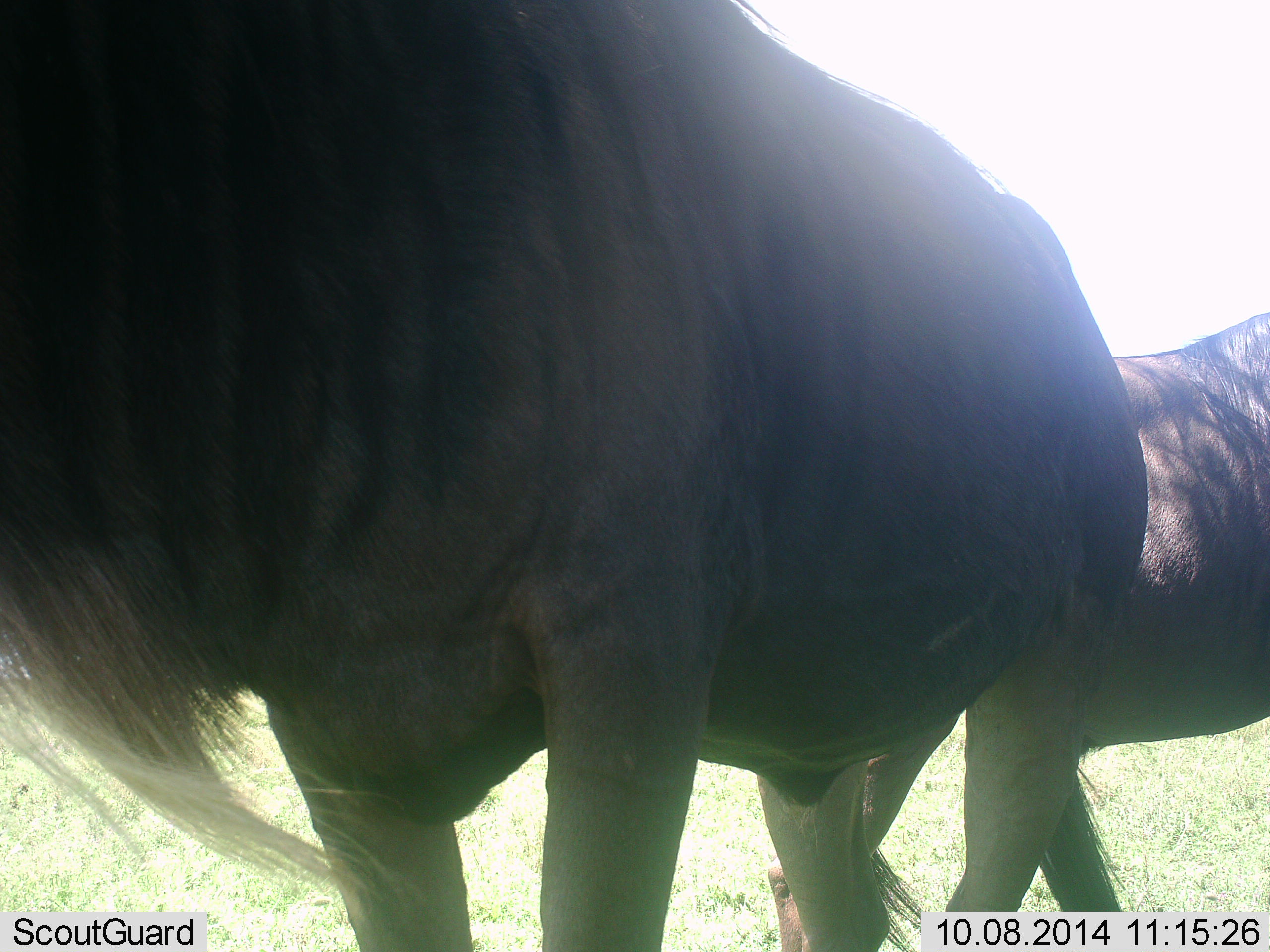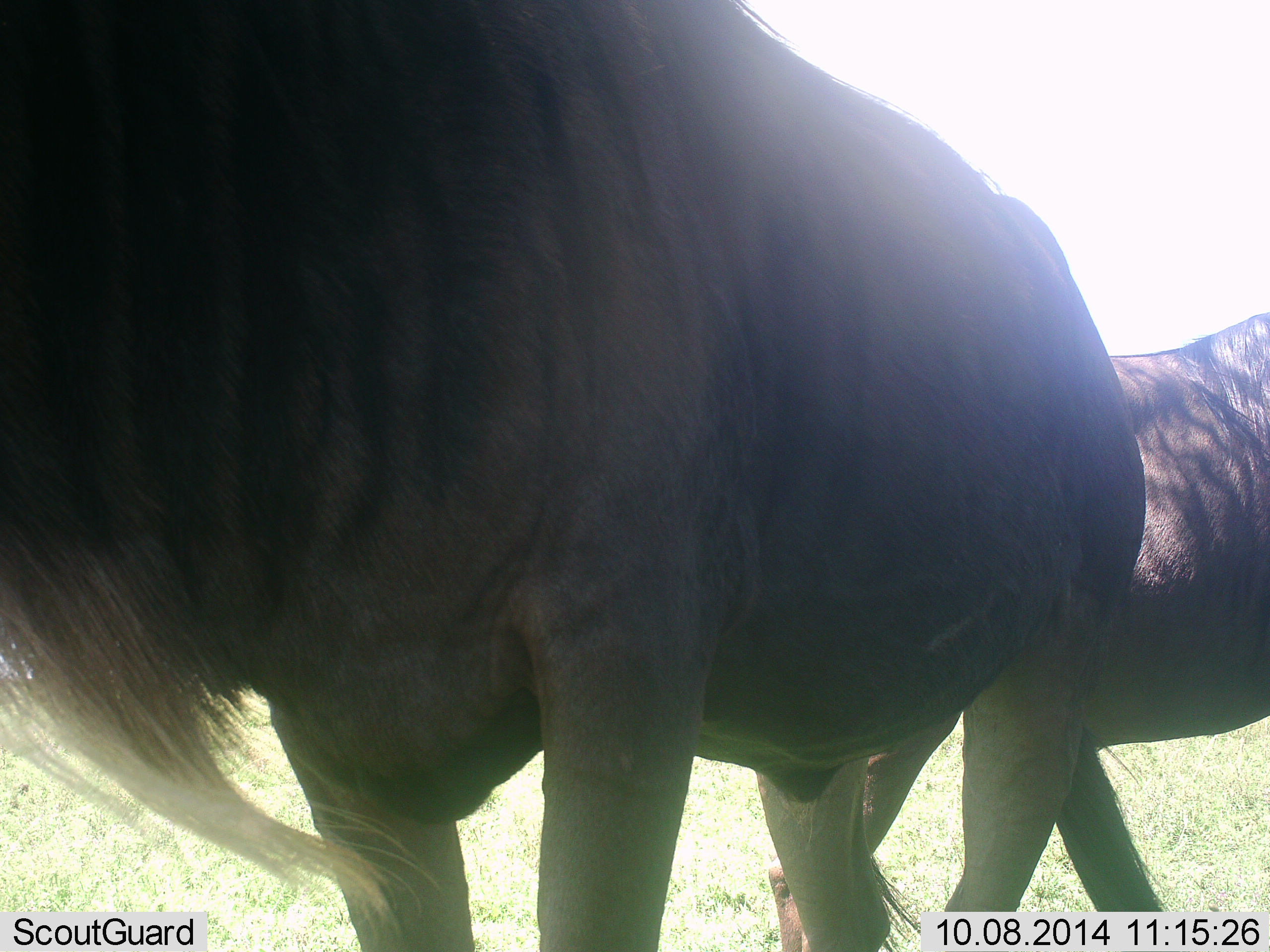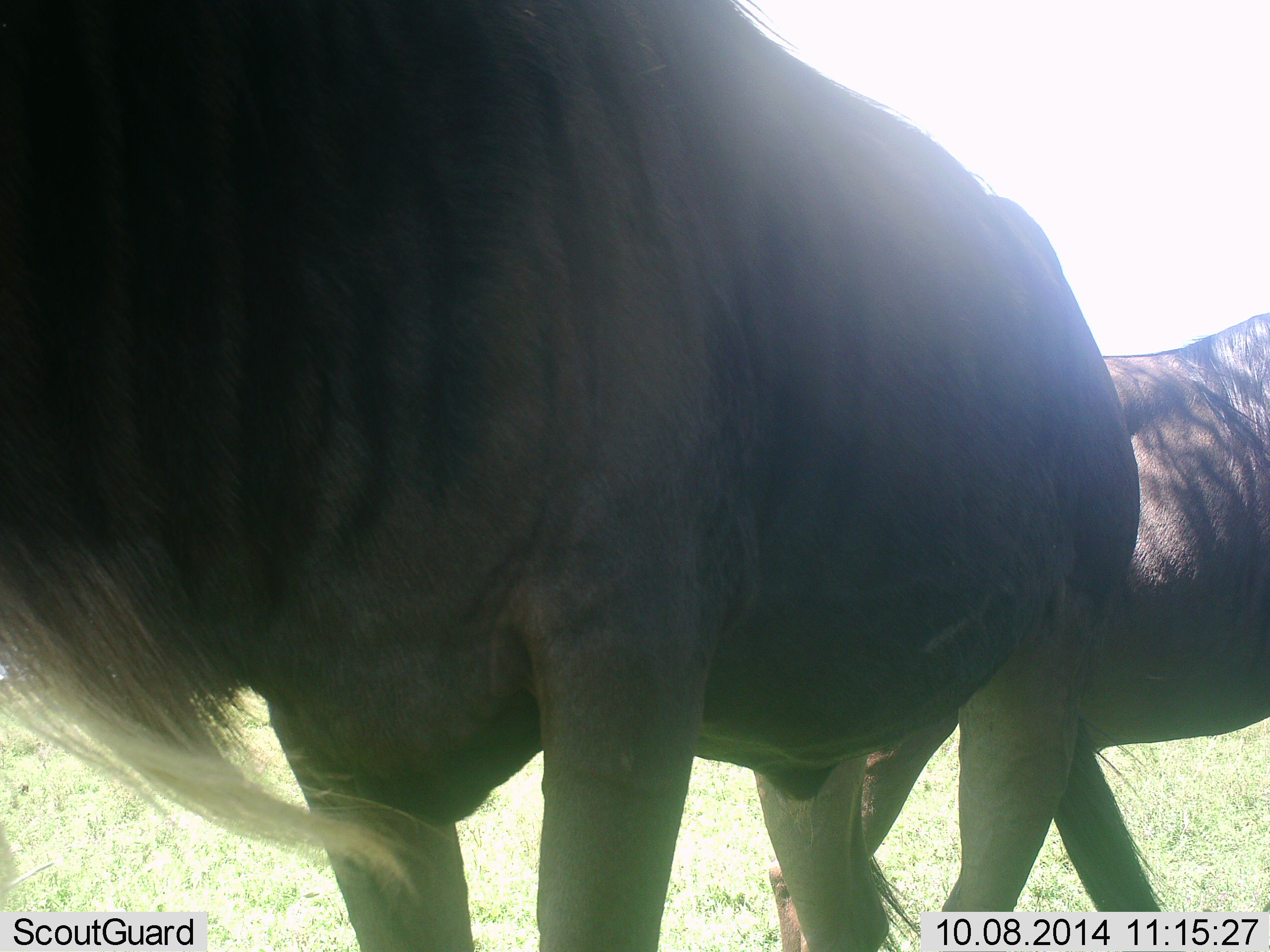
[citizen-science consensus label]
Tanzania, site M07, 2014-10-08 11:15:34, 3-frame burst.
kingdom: Animalia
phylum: Chordata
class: Mammalia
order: Artiodactyla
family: Bovidae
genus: Connochaetes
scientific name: Connochaetes taurinus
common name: blue wildebeest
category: wildebeest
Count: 2.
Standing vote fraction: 80%.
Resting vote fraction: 0%.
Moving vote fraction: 20%.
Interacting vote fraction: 0%.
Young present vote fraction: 0%.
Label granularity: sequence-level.